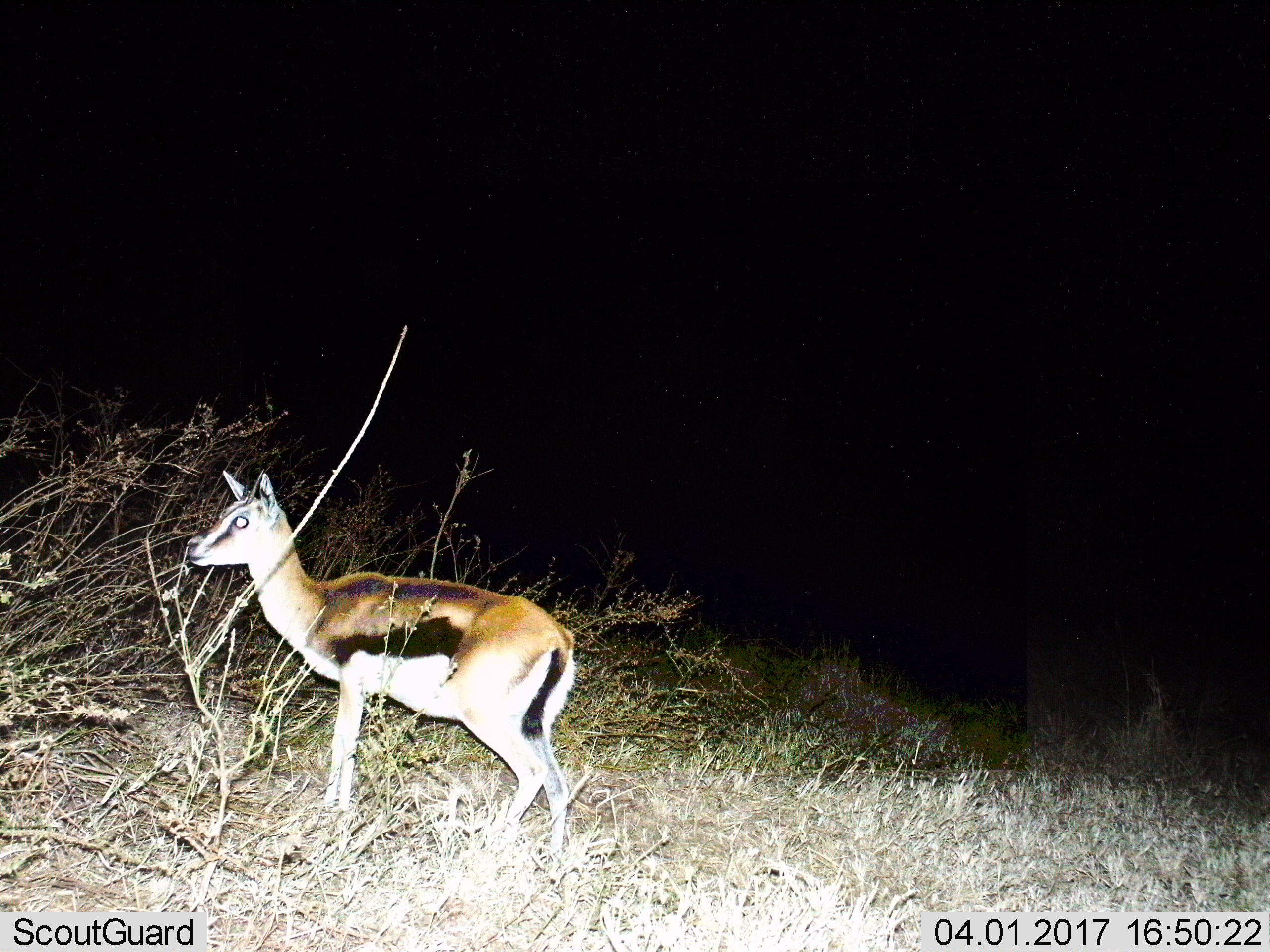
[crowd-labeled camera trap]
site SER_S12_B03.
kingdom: Animalia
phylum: Chordata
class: Mammalia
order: Artiodactyla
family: Bovidae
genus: Eudorcas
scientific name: Eudorcas thomsonii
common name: thomson's gazelle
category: gazellethomsons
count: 1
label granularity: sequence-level